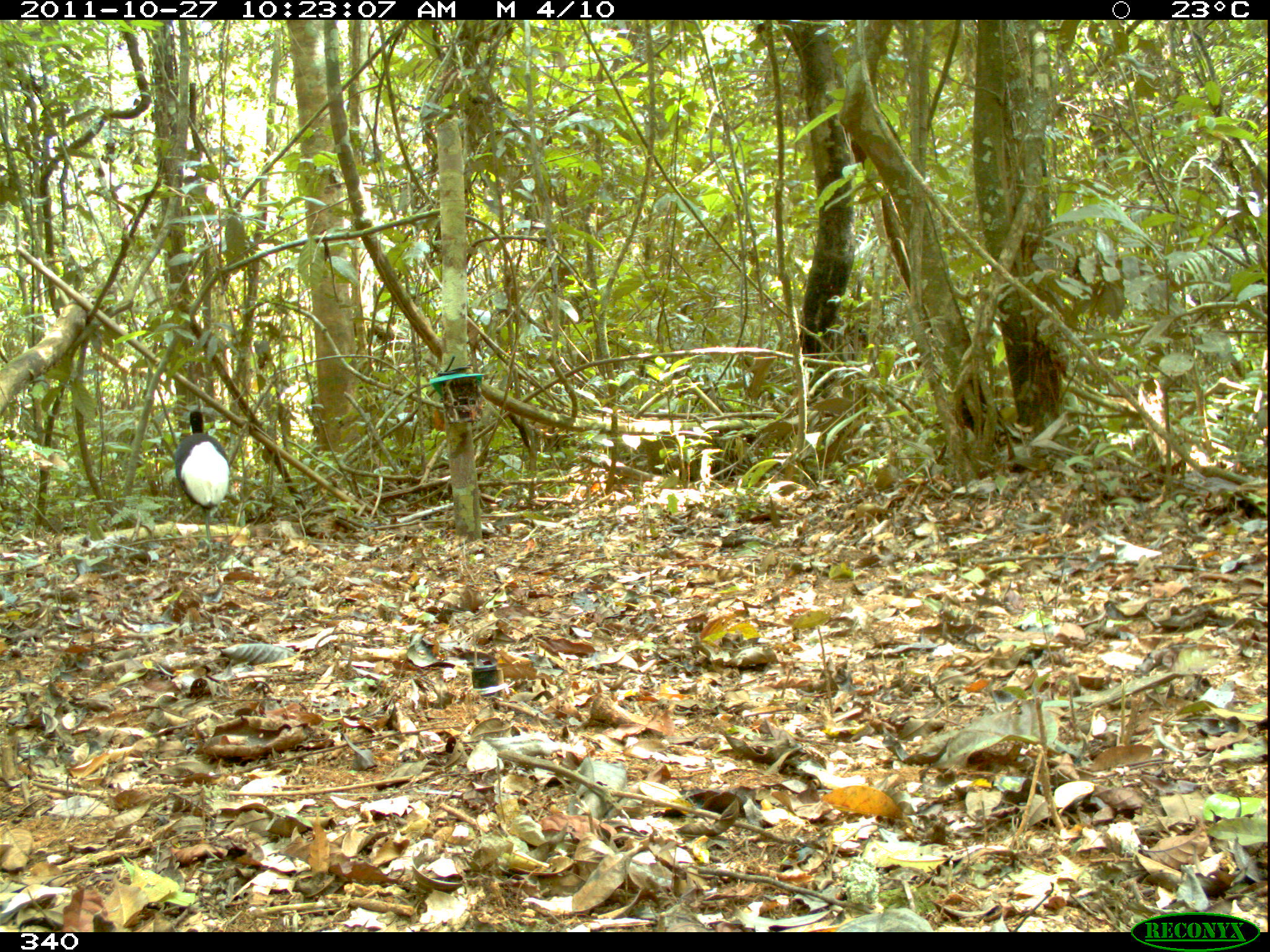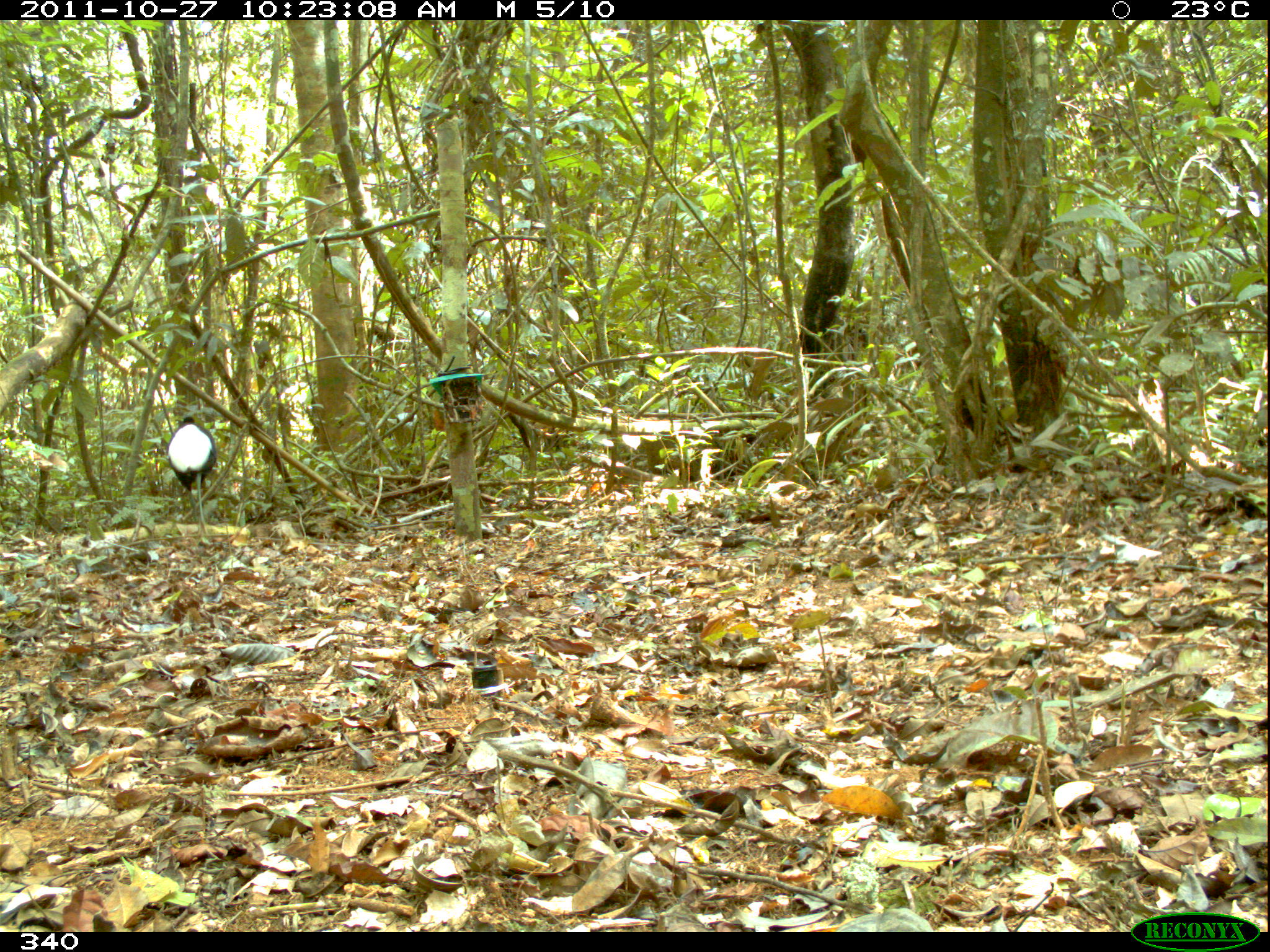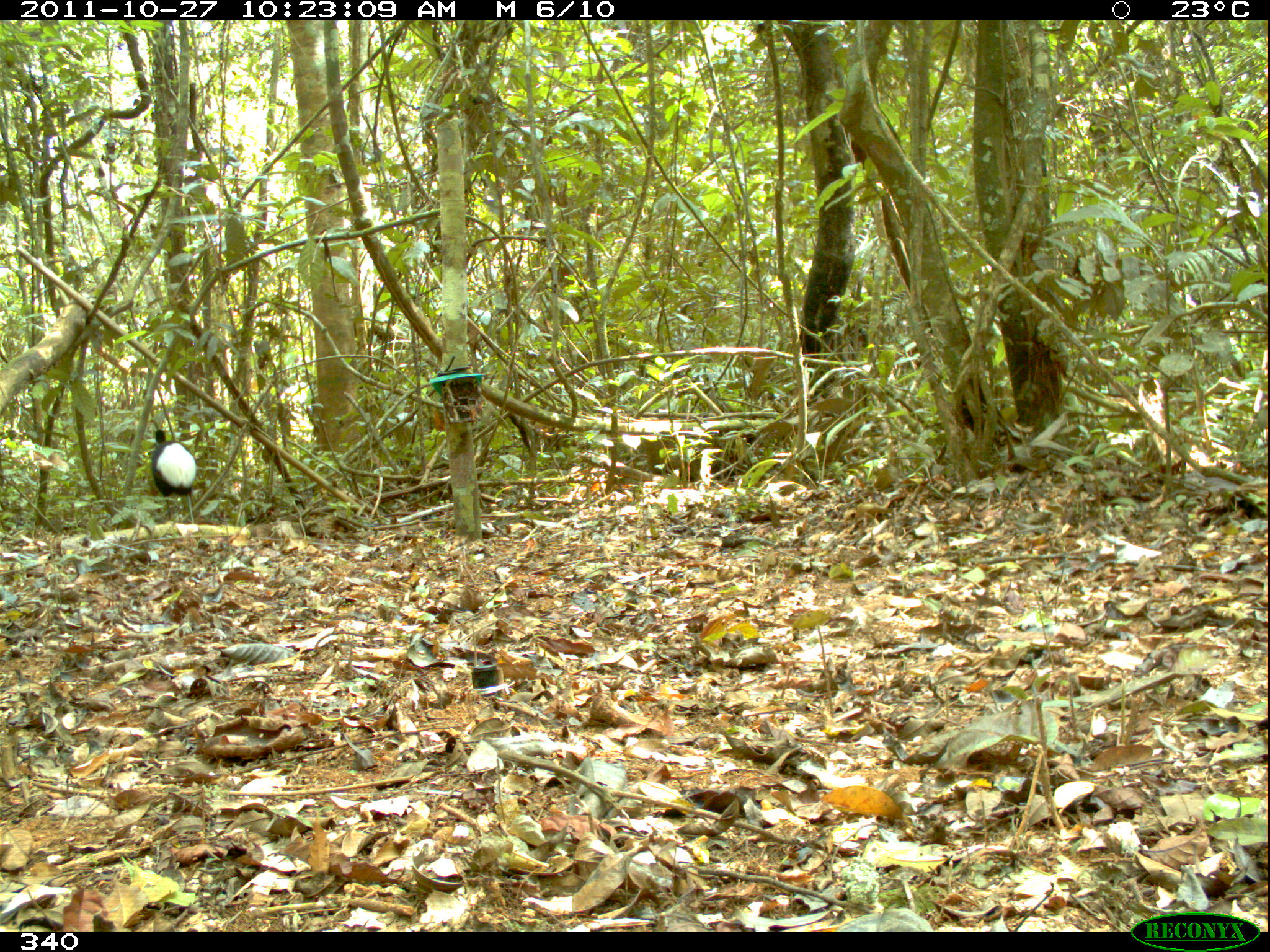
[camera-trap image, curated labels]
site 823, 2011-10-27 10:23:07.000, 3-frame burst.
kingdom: Animalia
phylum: Chordata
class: Aves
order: Gruiformes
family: Psophiidae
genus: Psophia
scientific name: Psophia leucoptera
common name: pale-winged trumpeter